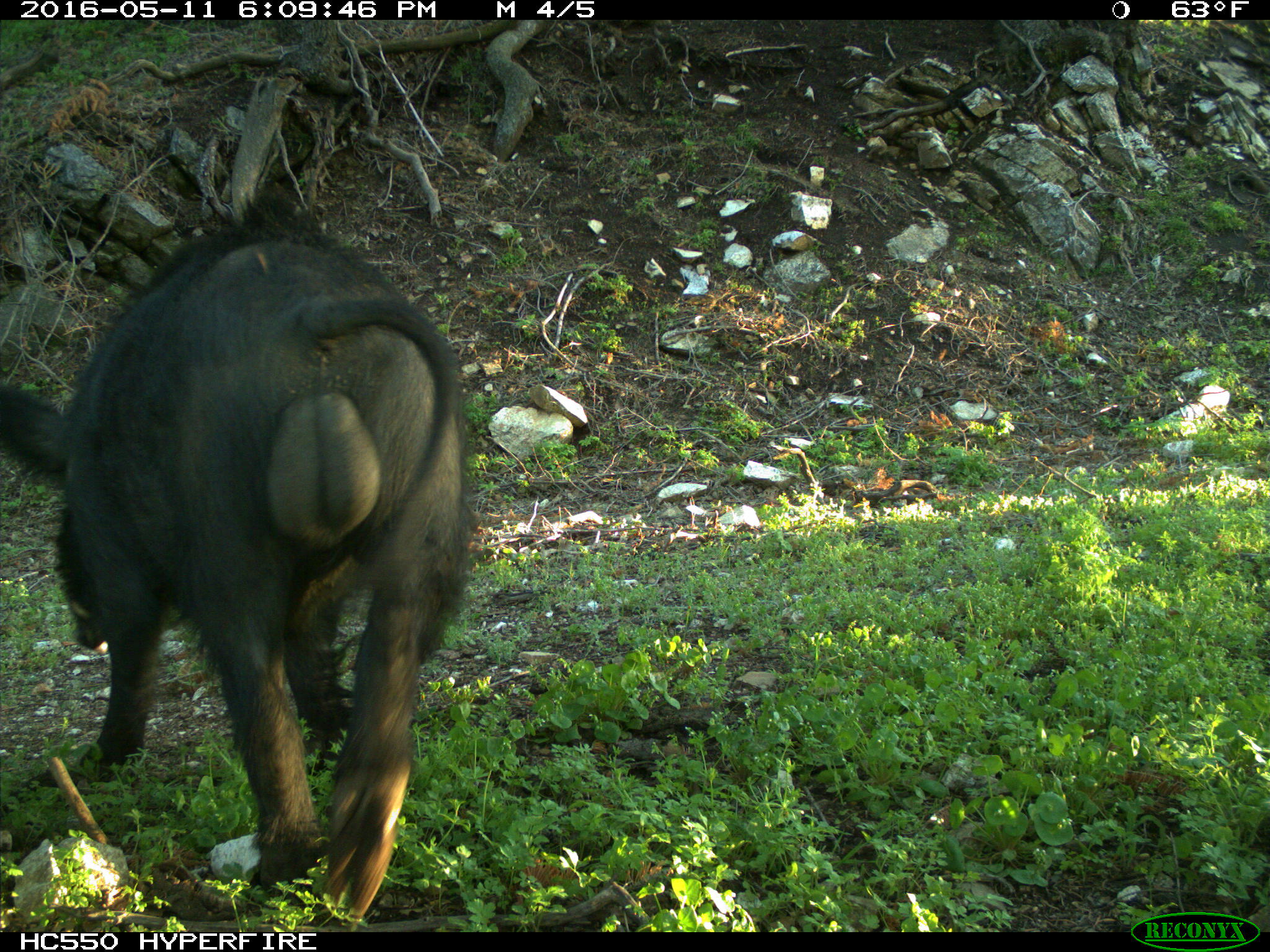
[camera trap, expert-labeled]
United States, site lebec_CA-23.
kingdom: Animalia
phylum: Chordata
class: Mammalia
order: Artiodactyla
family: Suidae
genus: Sus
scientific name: Sus scrofa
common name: wild boar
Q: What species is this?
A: Sus scrofa (wild boar).